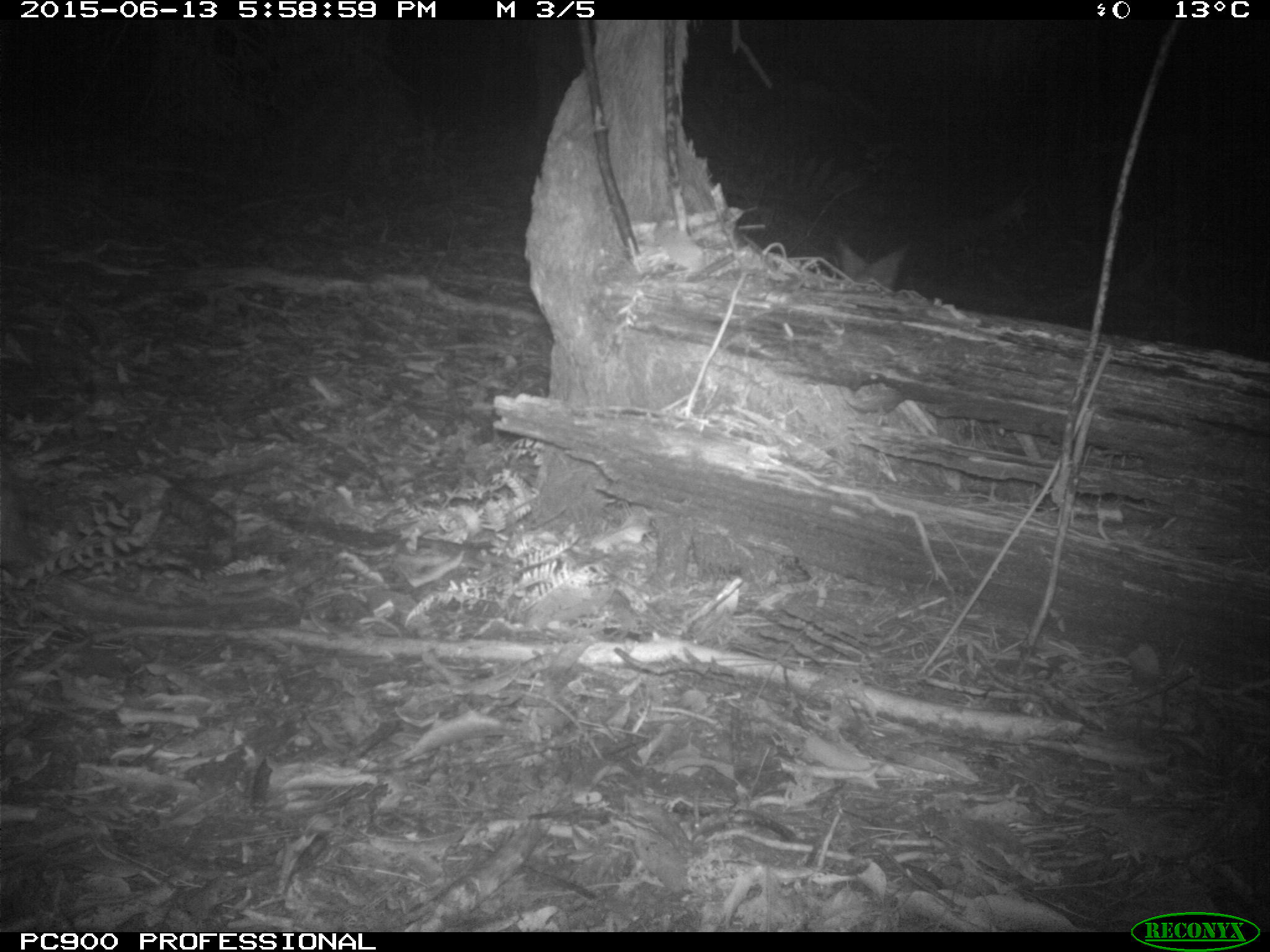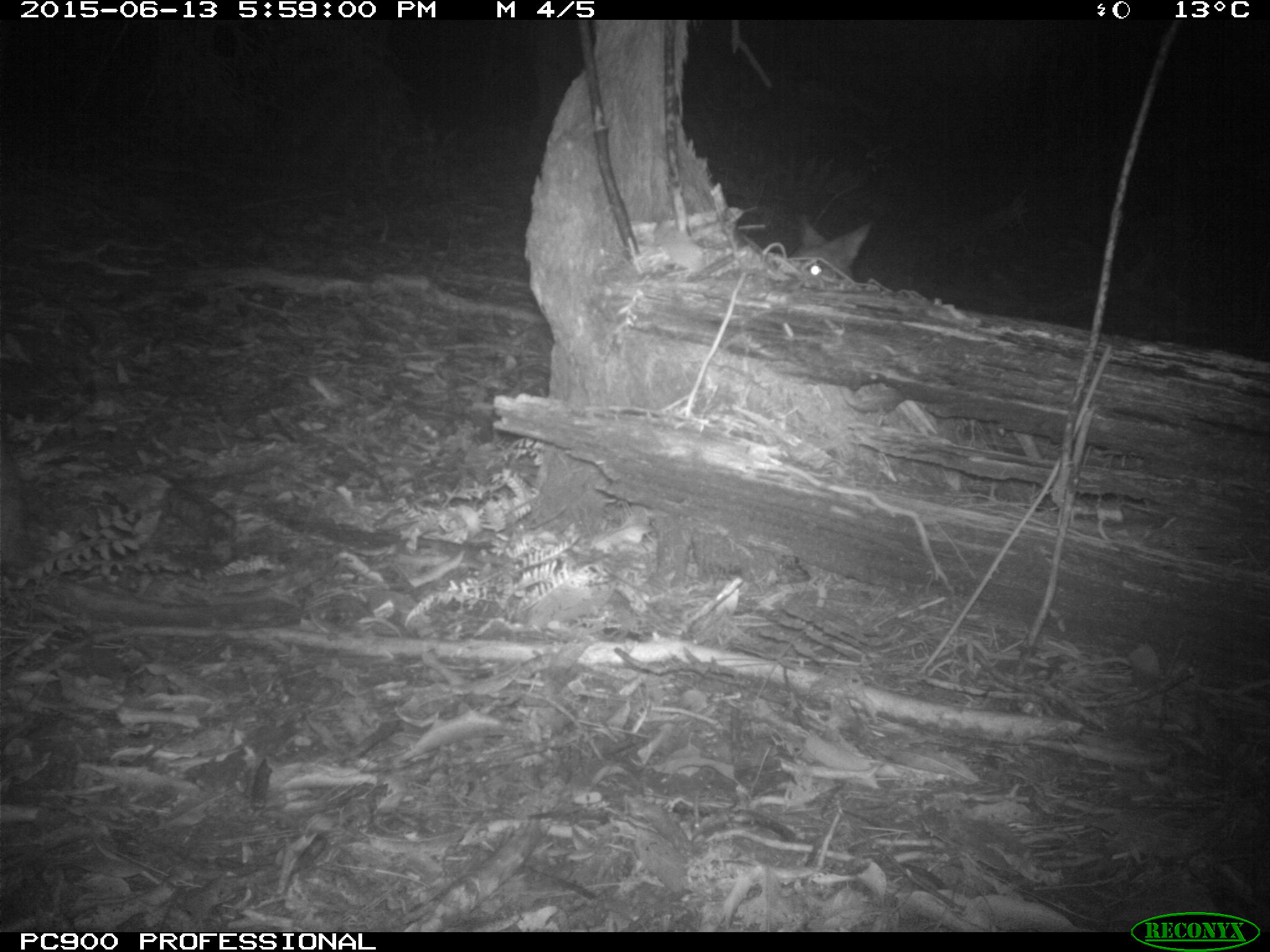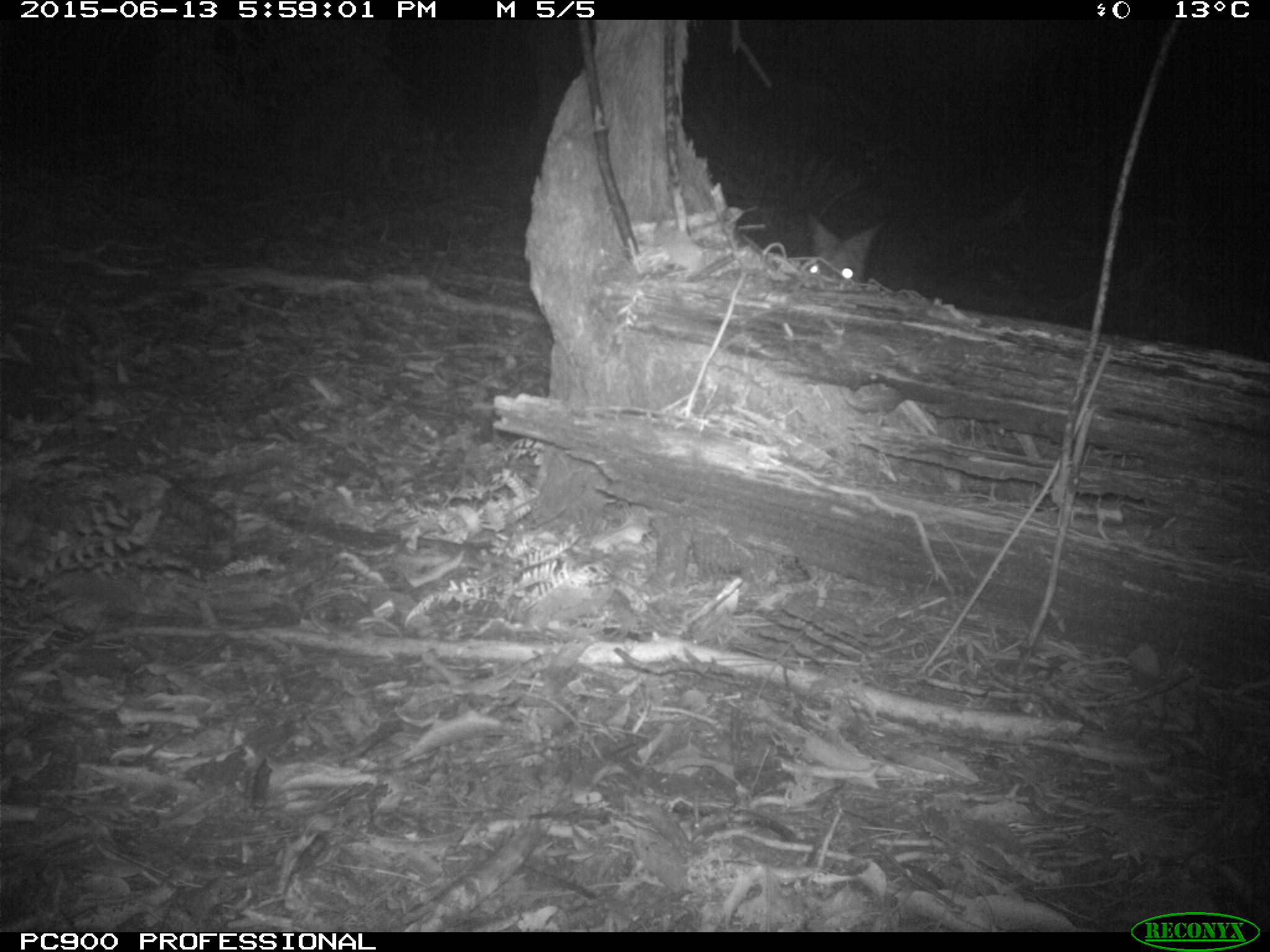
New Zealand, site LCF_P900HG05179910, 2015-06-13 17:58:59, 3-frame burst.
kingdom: Animalia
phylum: Chordata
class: Mammalia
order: Diprotodontia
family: Macropodidae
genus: Notamacropus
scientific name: Notamacropus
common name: wallaby